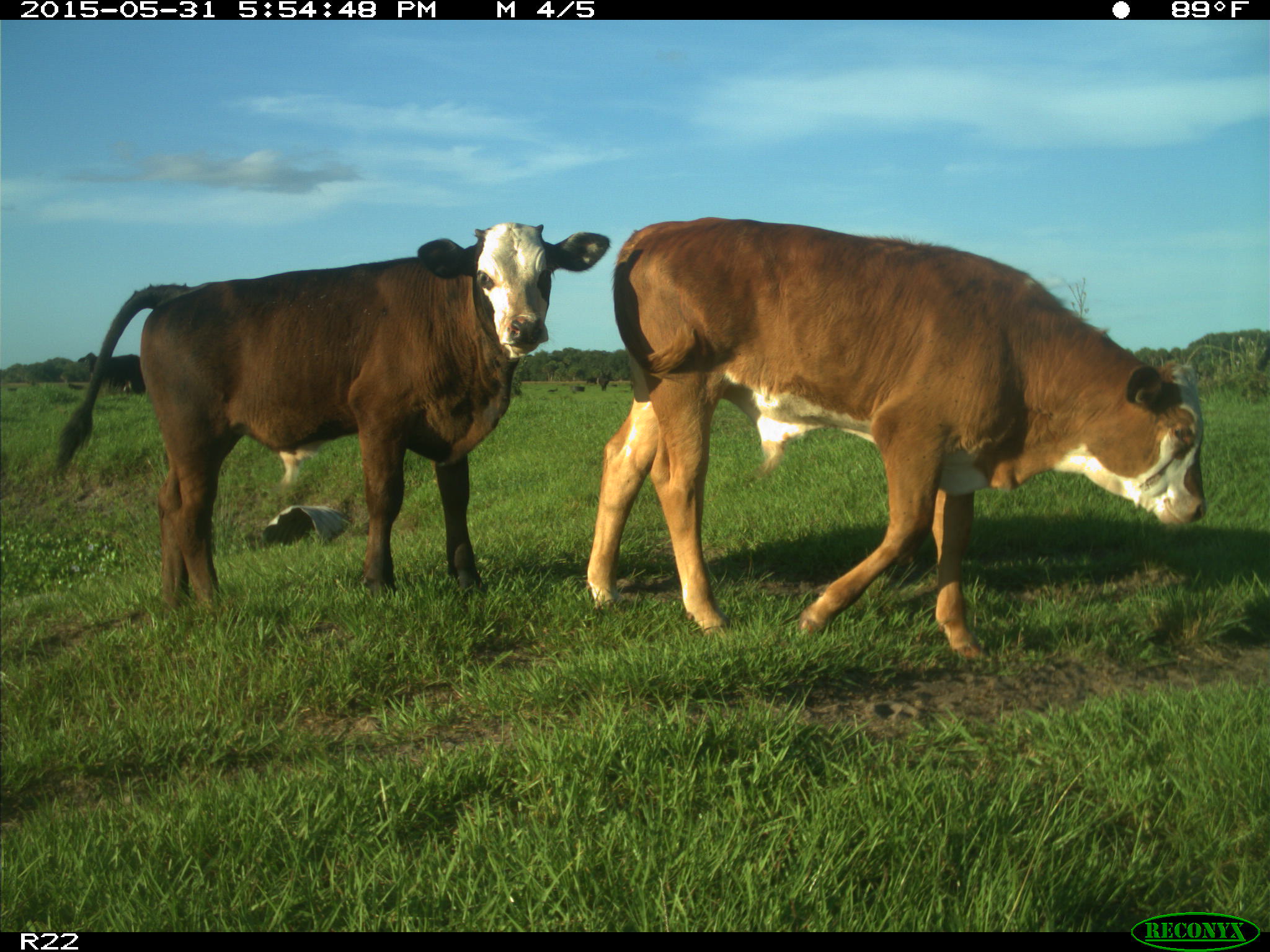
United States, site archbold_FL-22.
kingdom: Animalia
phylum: Chordata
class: Mammalia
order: Artiodactyla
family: Bovidae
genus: Bos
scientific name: Bos taurus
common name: domestic cow